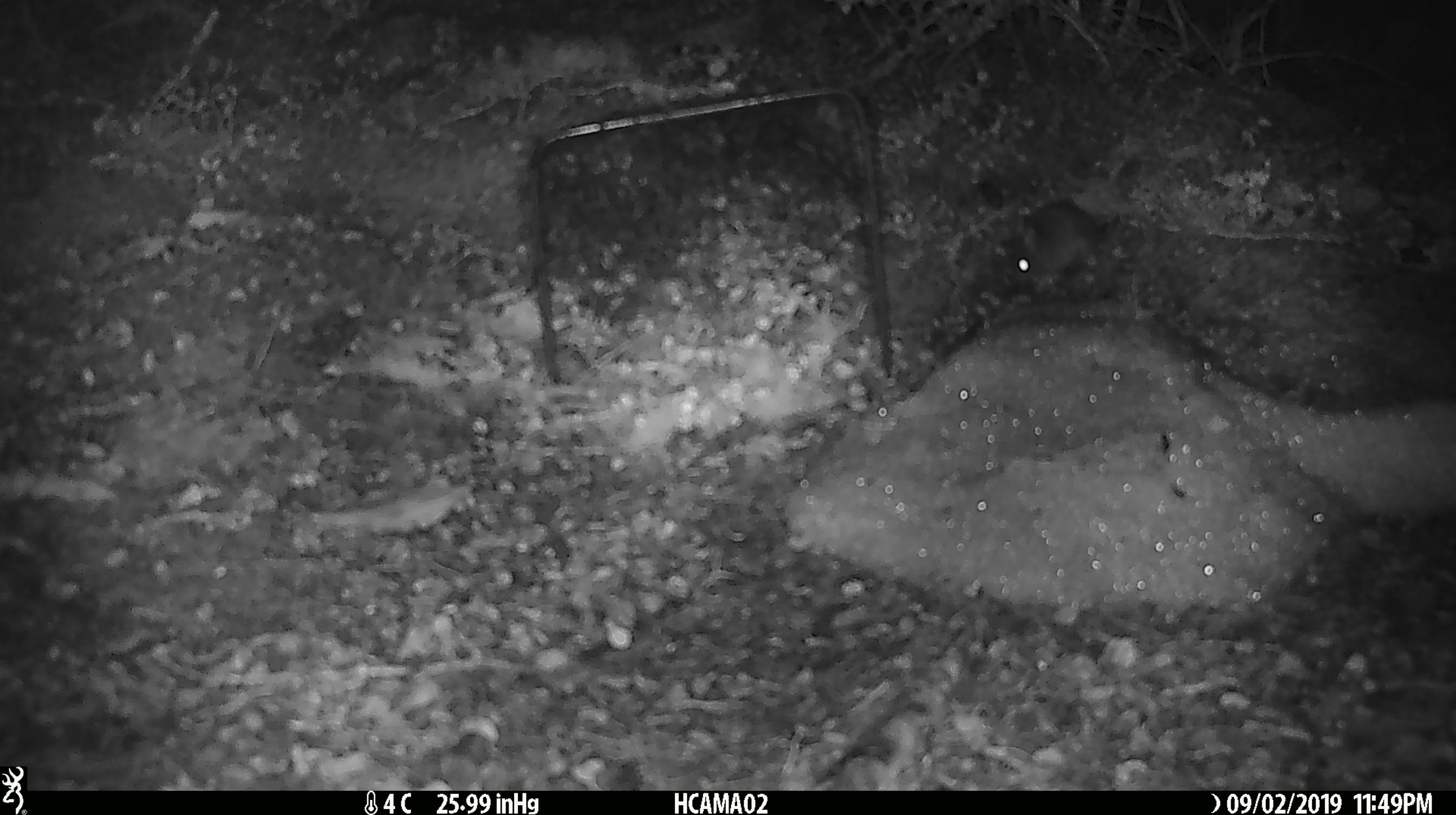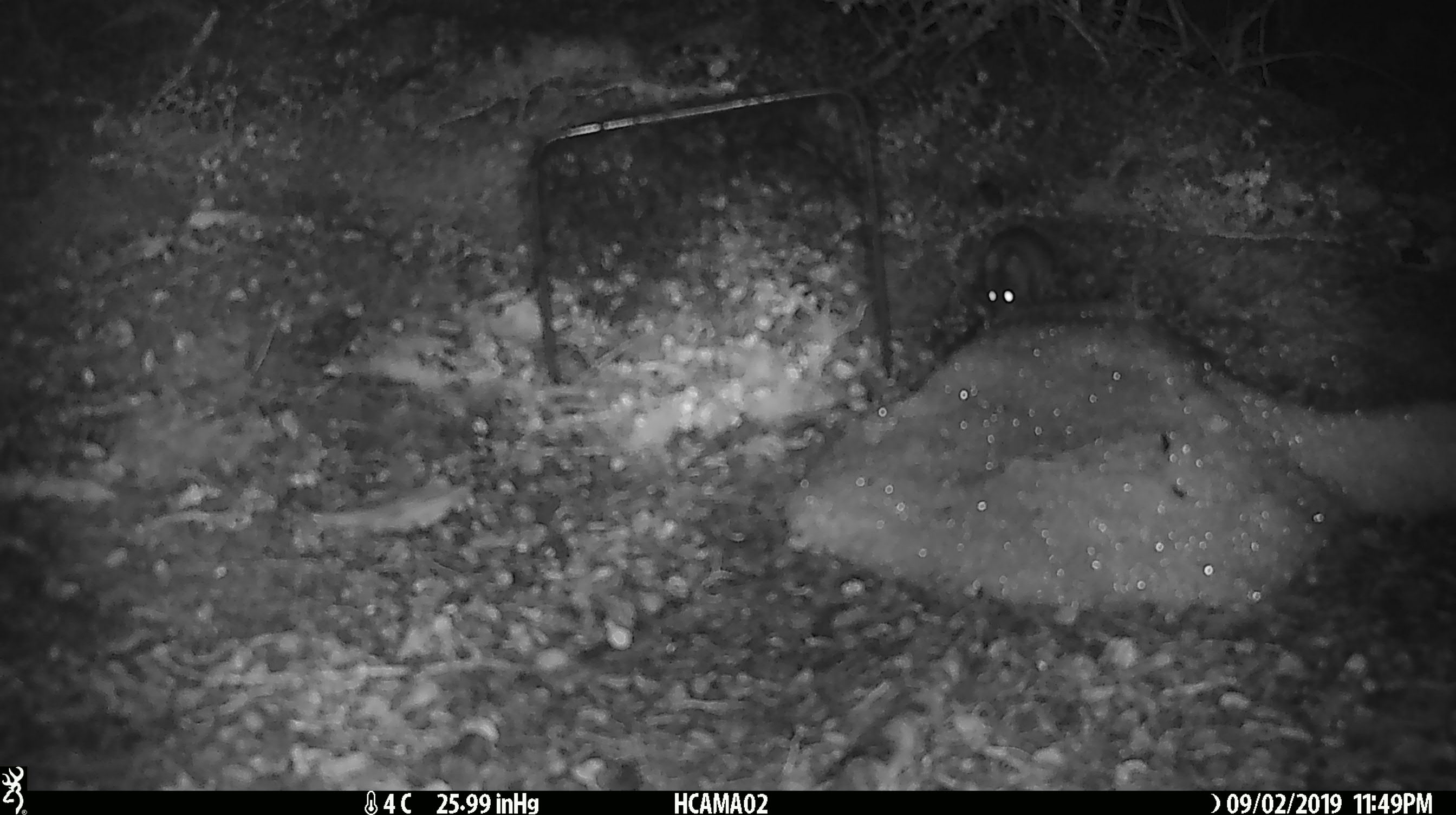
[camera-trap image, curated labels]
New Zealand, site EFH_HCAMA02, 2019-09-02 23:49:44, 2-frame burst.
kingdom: Animalia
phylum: Chordata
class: Mammalia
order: Rodentia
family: Muridae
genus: Mus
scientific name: Mus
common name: mouse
Mouse (Mus).